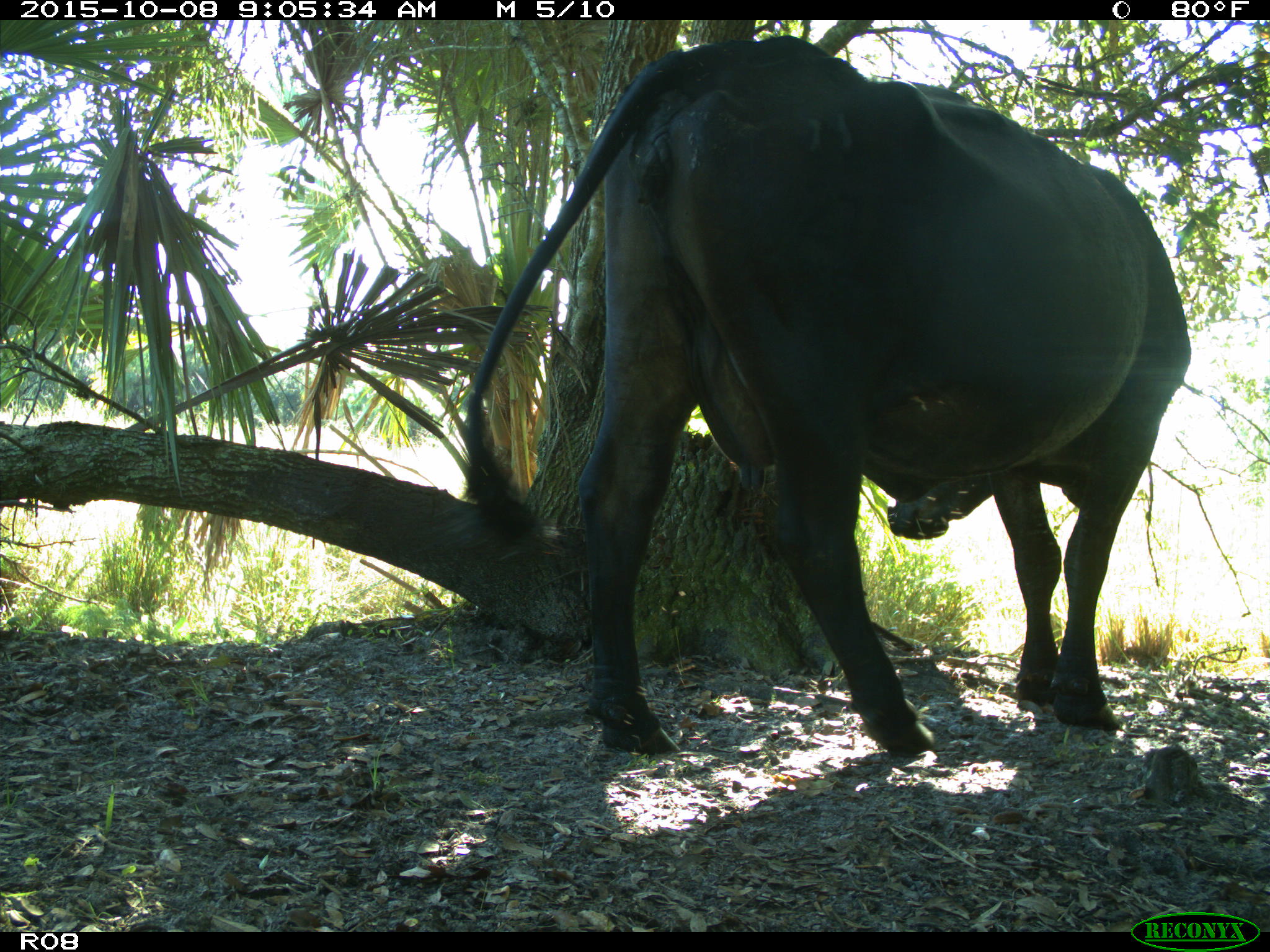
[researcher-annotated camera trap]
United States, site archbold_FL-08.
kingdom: Animalia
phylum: Chordata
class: Mammalia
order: Artiodactyla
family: Bovidae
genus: Bos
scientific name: Bos taurus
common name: domestic cow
Bos taurus (domestic cow).